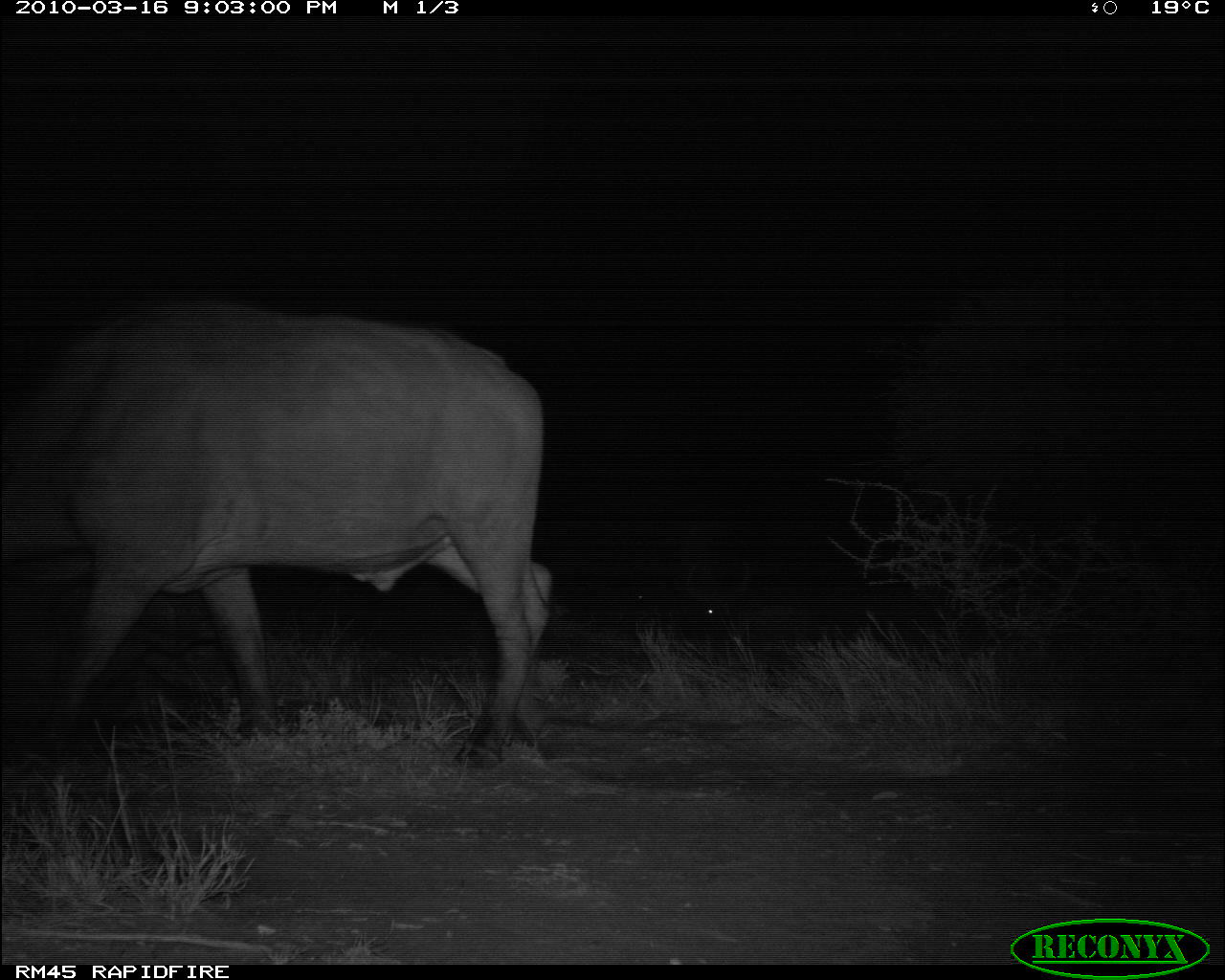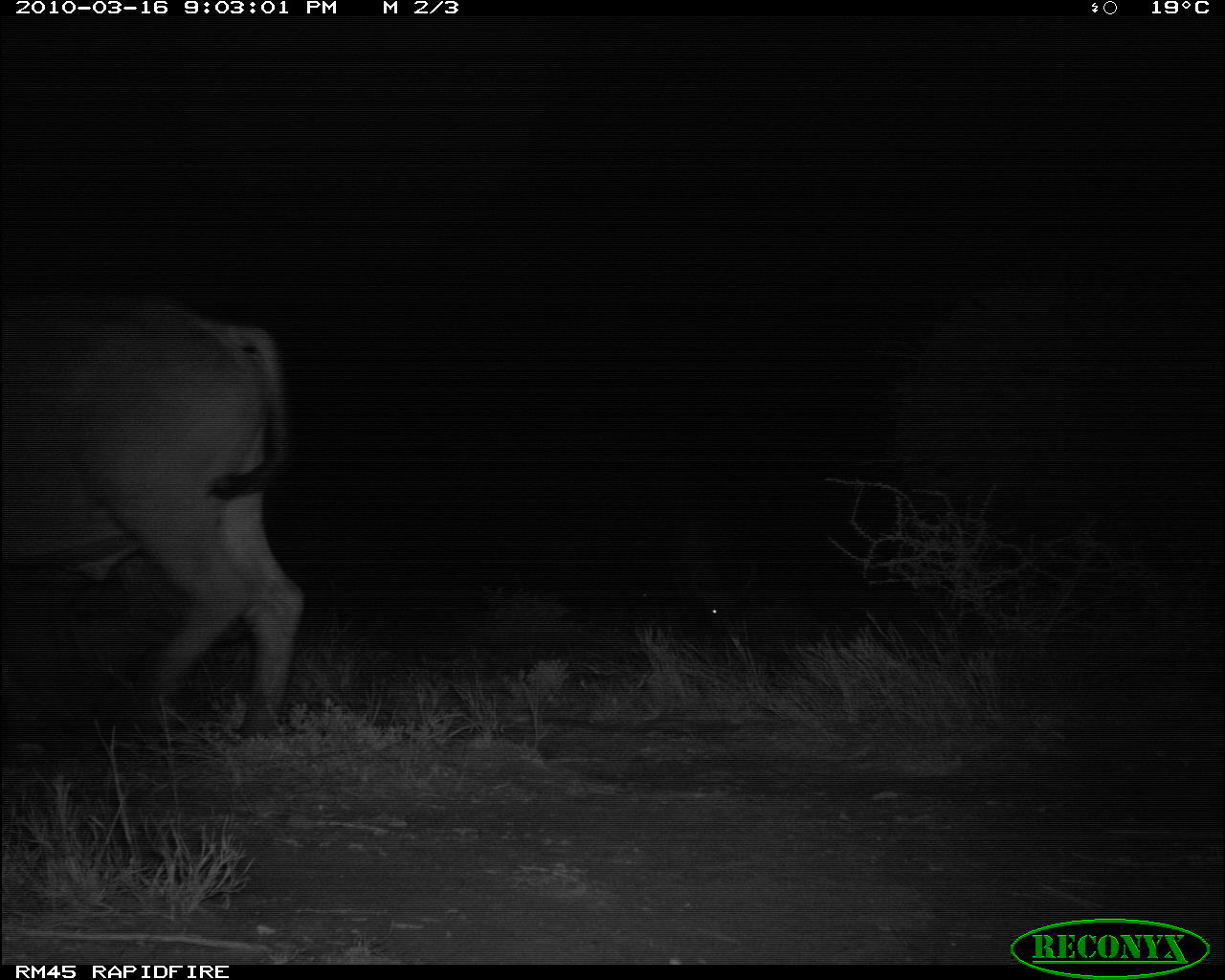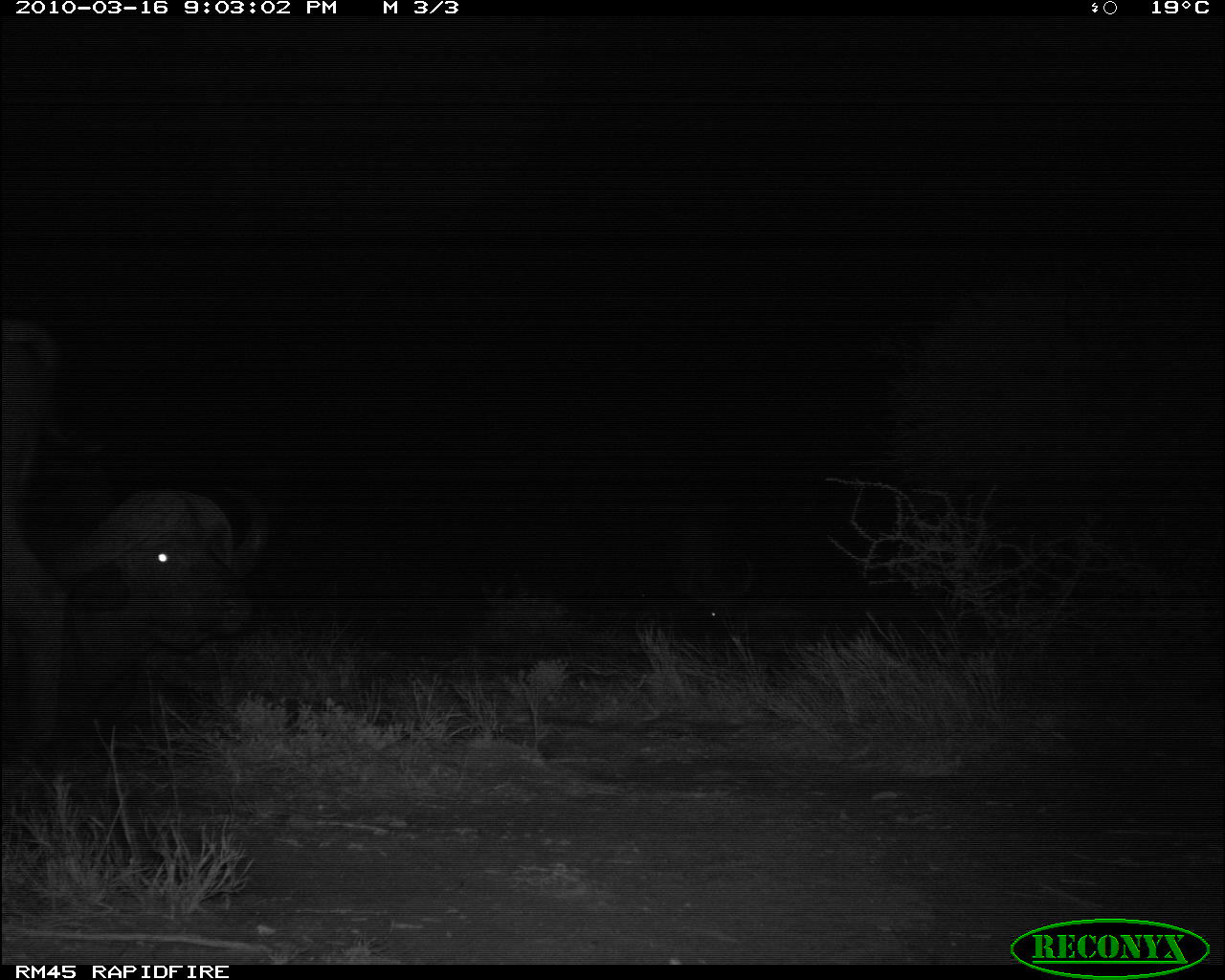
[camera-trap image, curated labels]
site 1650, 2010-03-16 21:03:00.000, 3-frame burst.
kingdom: Animalia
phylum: Chordata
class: Mammalia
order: Artiodactyla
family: Bovidae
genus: Syncerus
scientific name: Syncerus caffer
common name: african buffalo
Syncerus caffer (african buffalo), count 2.